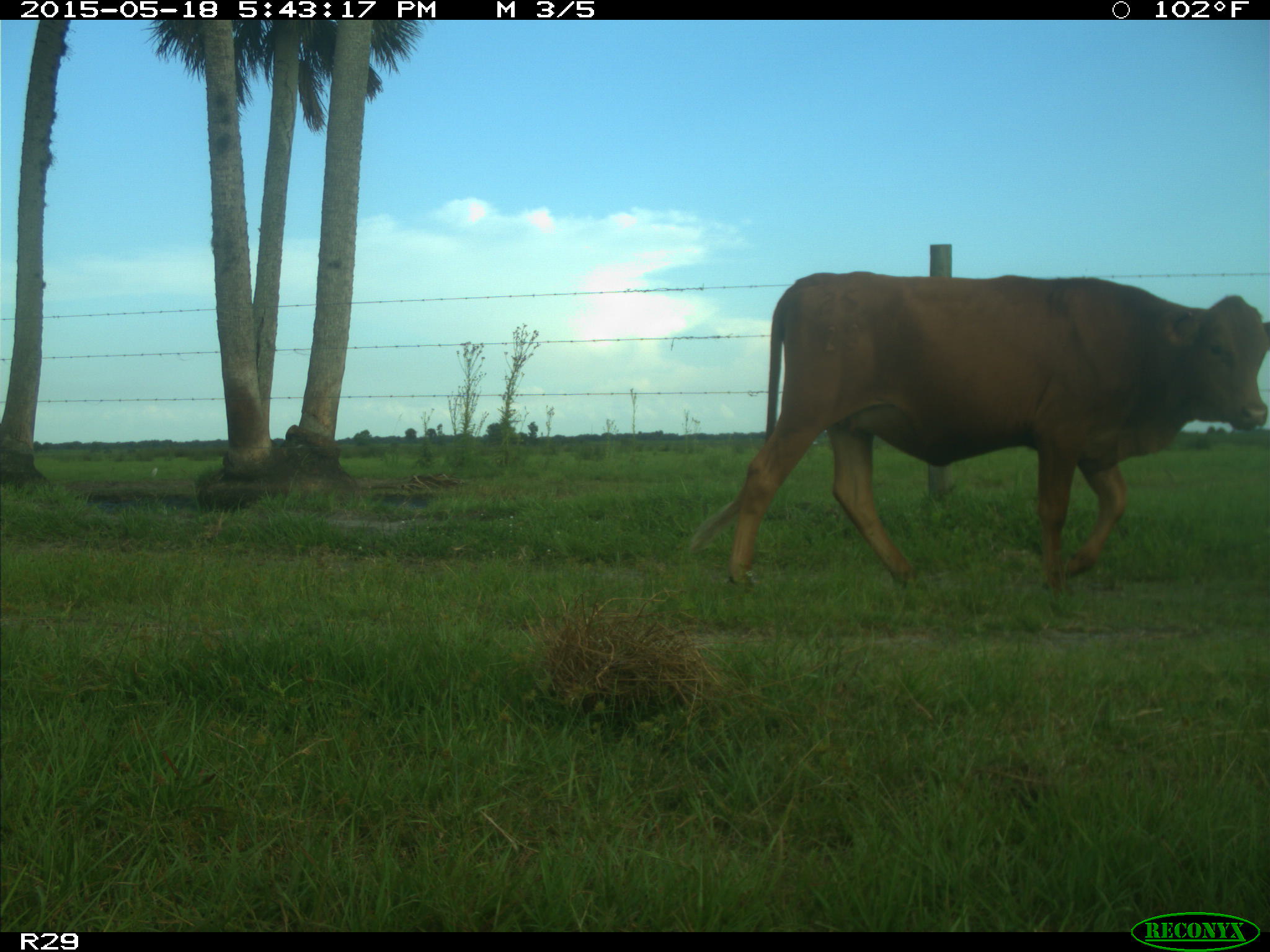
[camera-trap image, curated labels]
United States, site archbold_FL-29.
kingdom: Animalia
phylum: Chordata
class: Mammalia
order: Artiodactyla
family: Bovidae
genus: Bos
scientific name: Bos taurus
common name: domestic cow